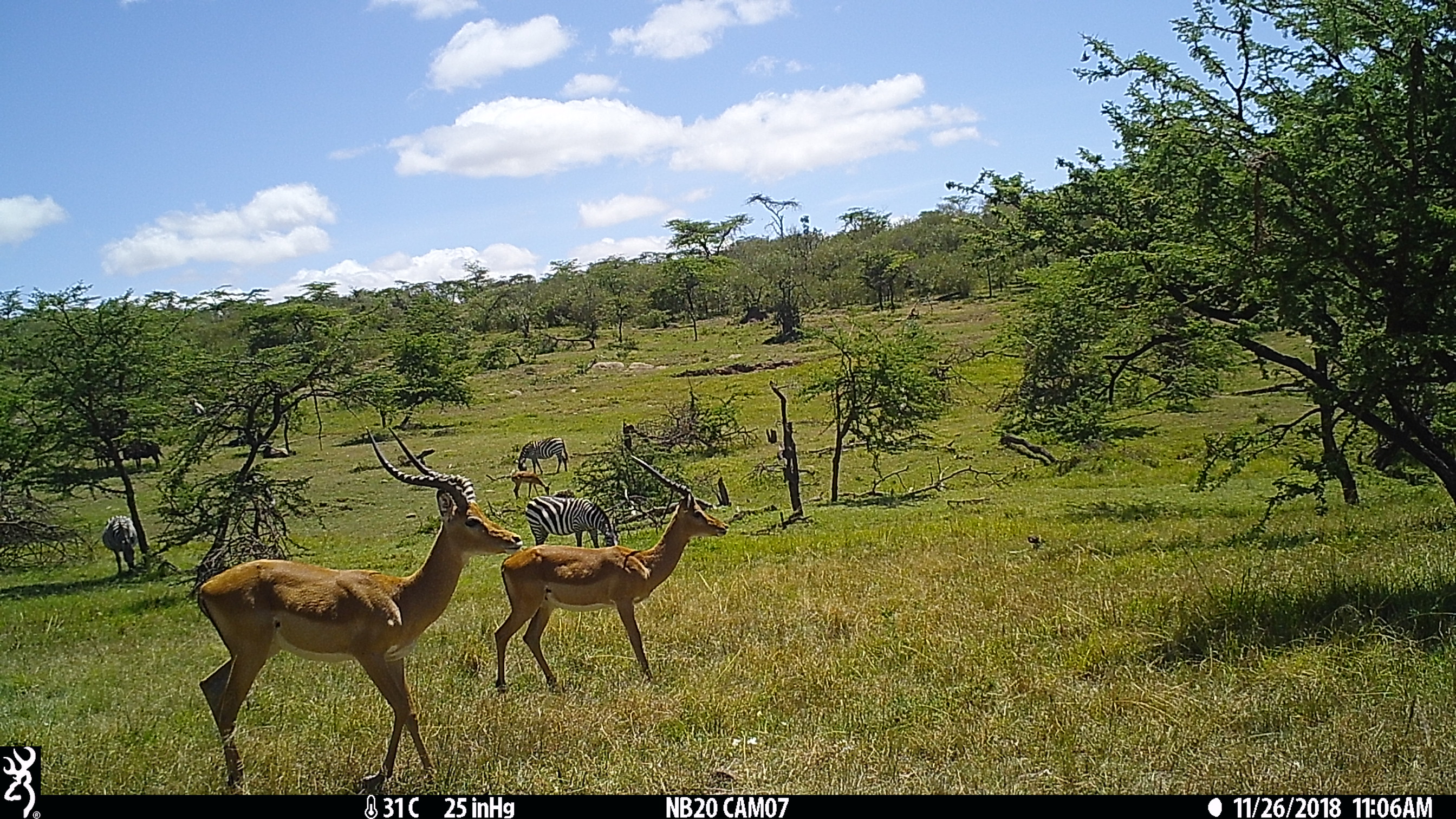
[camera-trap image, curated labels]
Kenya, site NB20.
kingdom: Animalia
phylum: Chordata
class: Mammalia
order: Artiodactyla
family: Bovidae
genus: Aepyceros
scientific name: Aepyceros melampus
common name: impala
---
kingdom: Animalia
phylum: Chordata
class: Mammalia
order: Perissodactyla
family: Equidae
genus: Equus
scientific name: Equus quagga burchellii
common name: burchell's zebra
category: zebra